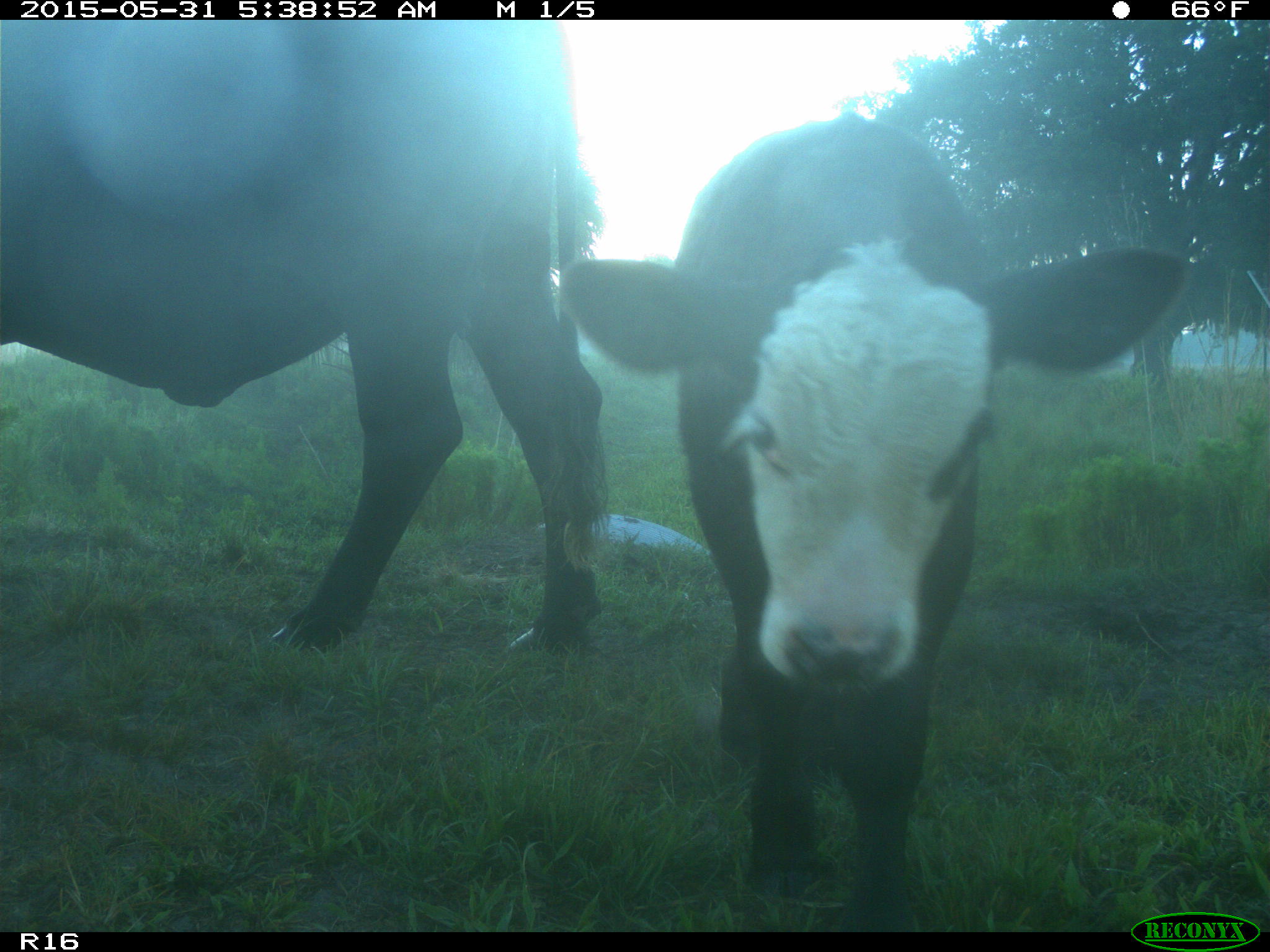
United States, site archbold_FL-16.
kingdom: Animalia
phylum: Chordata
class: Mammalia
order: Artiodactyla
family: Bovidae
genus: Bos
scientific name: Bos taurus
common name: domestic cow